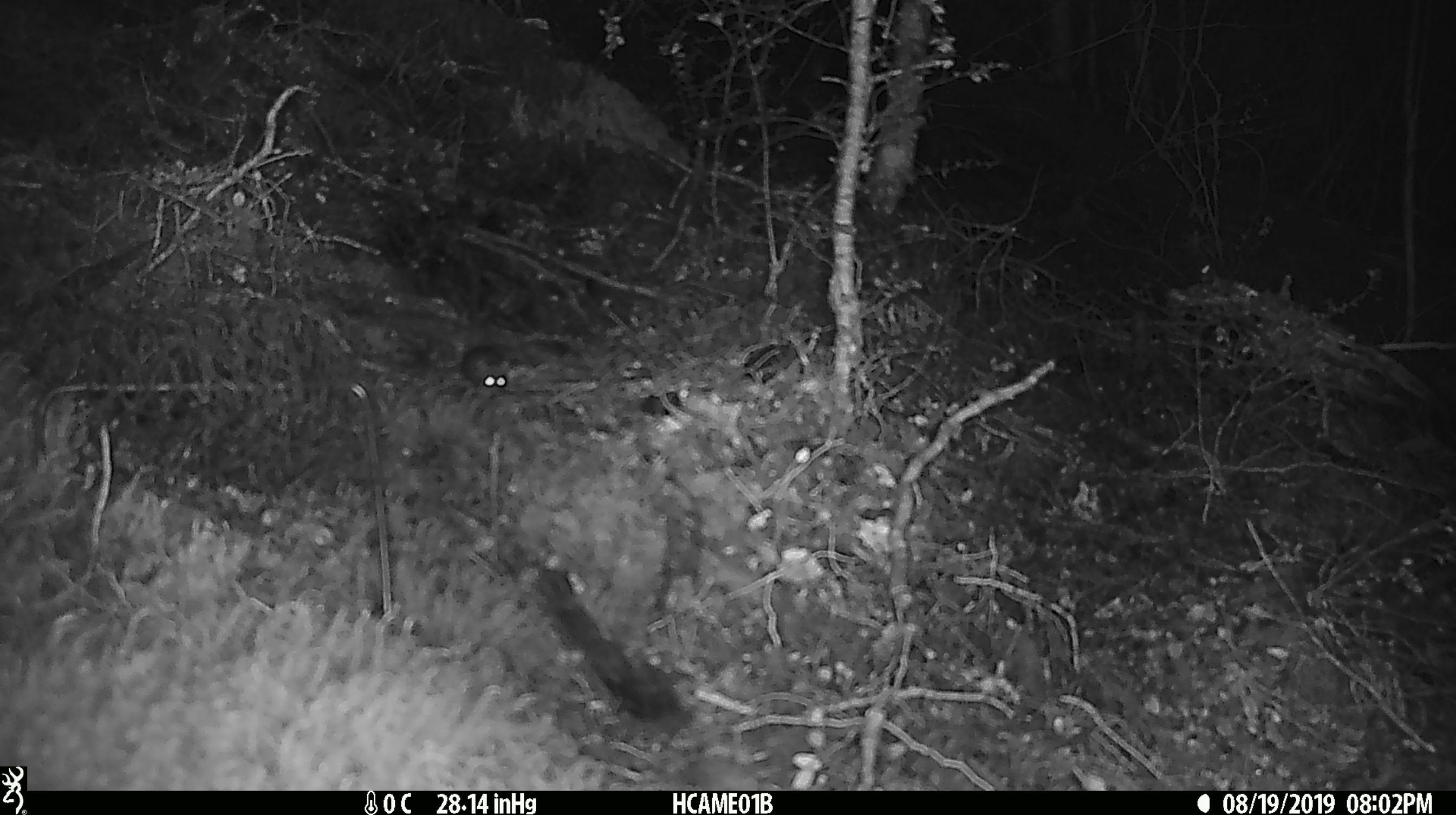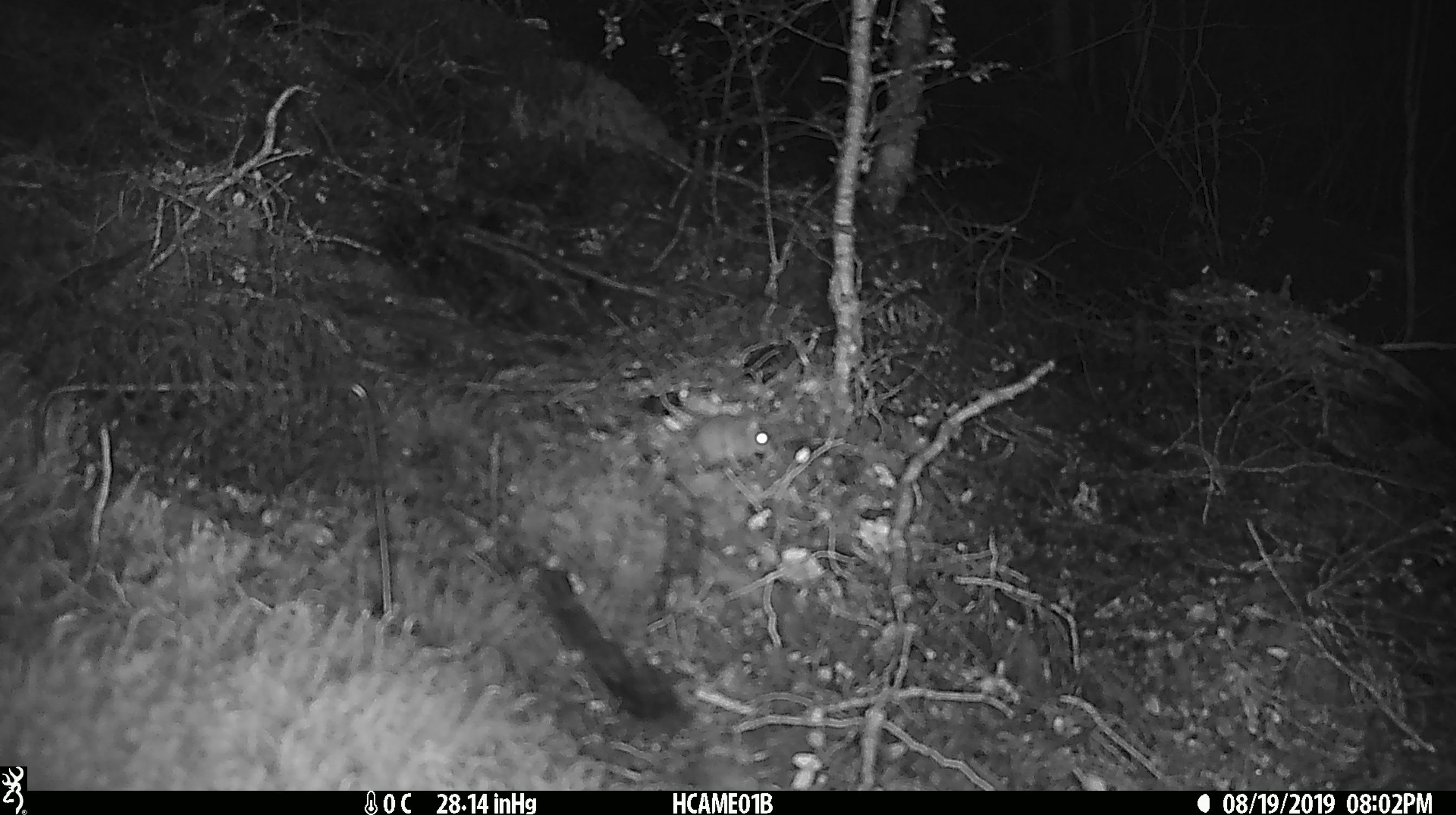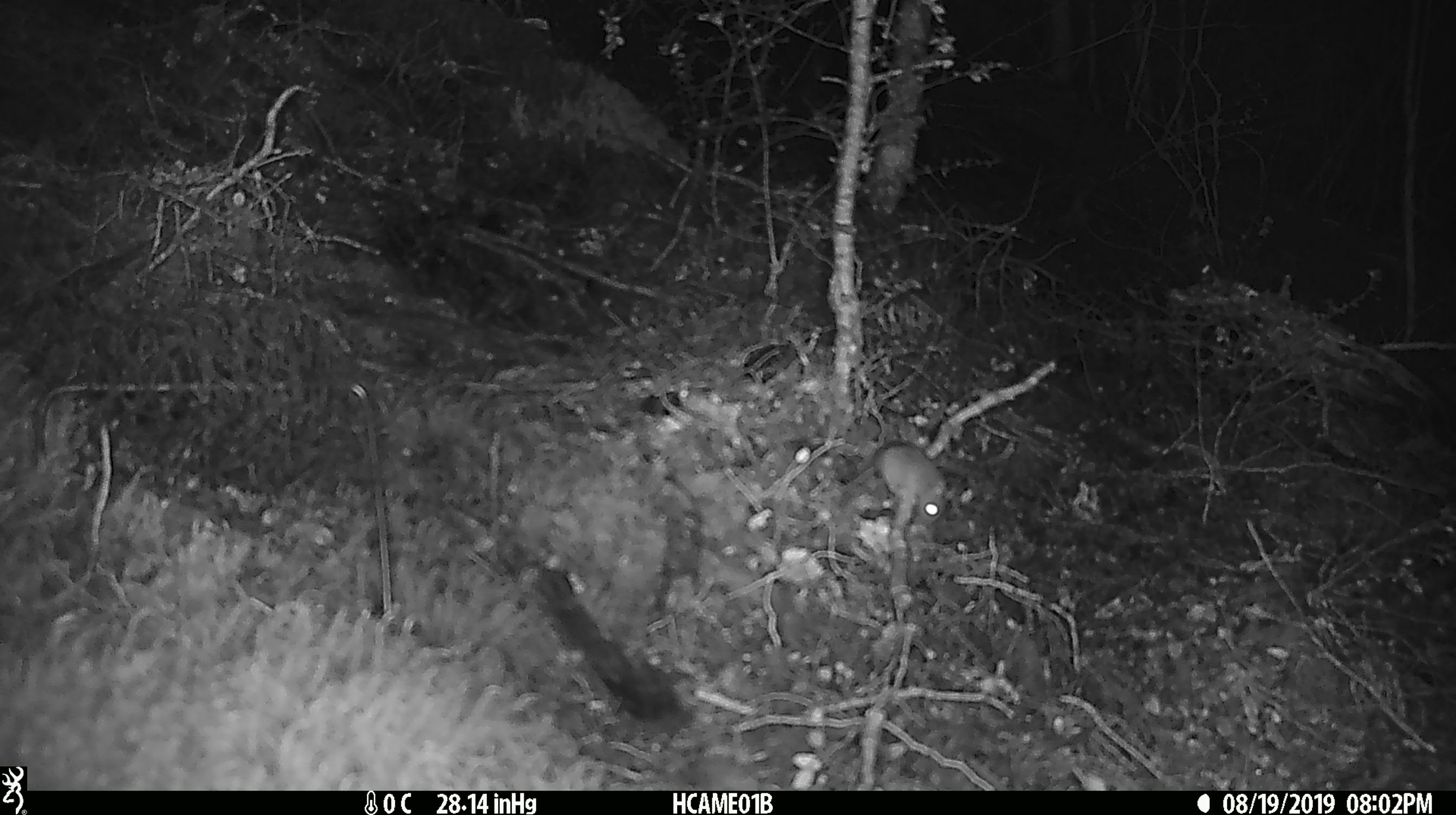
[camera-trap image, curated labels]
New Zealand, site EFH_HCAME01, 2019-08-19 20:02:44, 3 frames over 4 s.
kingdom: Animalia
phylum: Chordata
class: Mammalia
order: Rodentia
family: Muridae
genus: Mus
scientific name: Mus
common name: mouse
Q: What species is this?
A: Mouse (Mus).